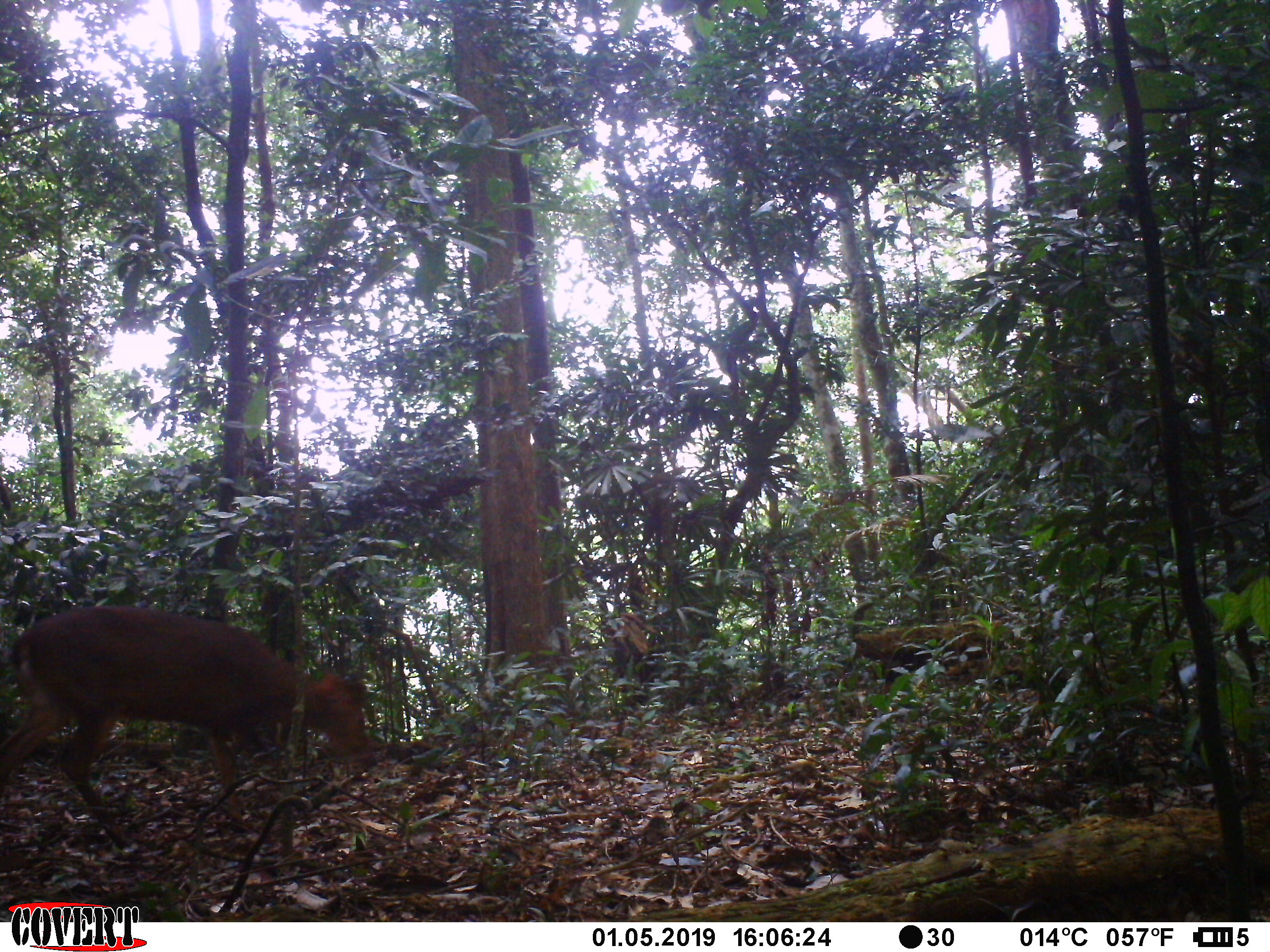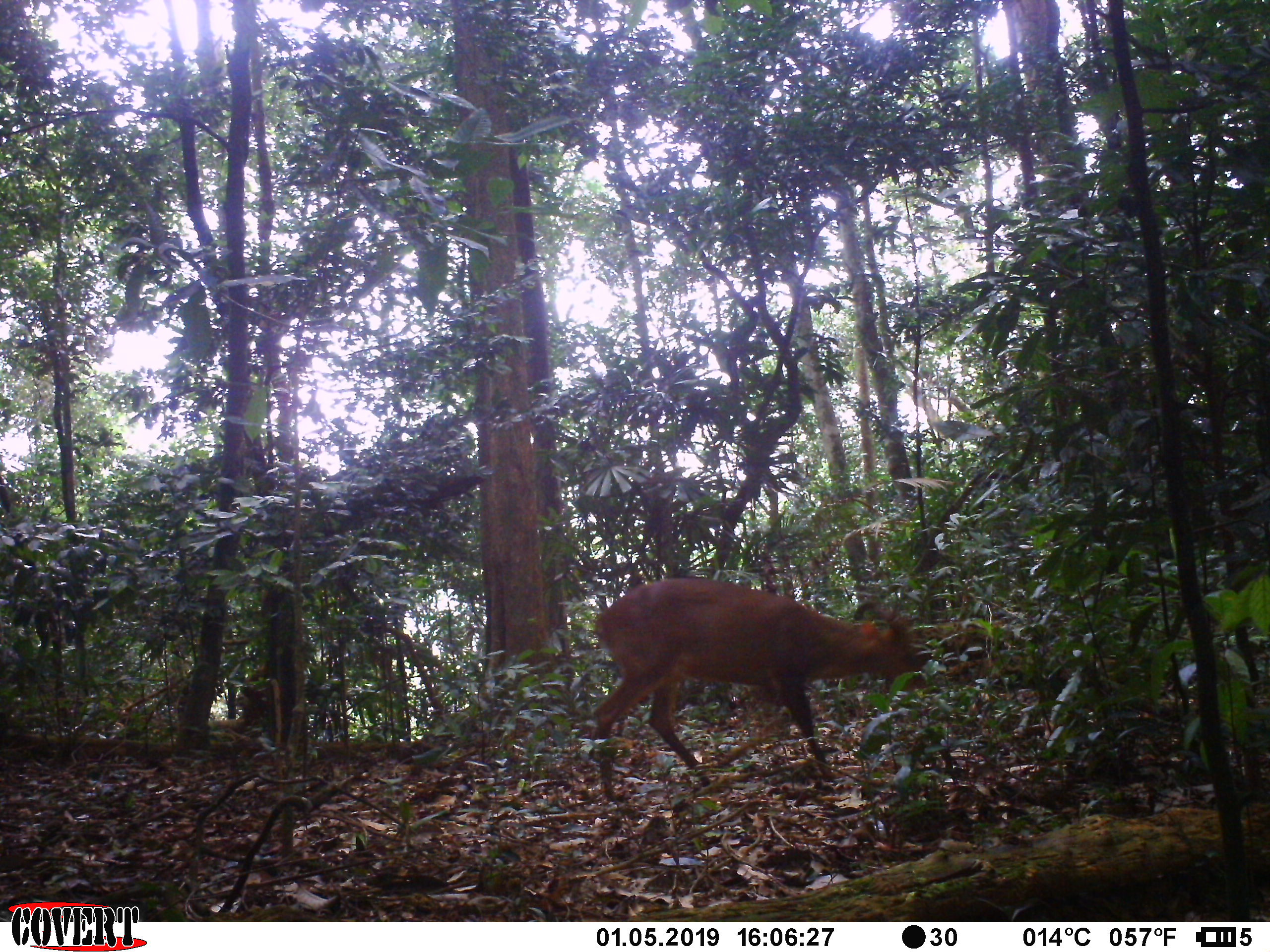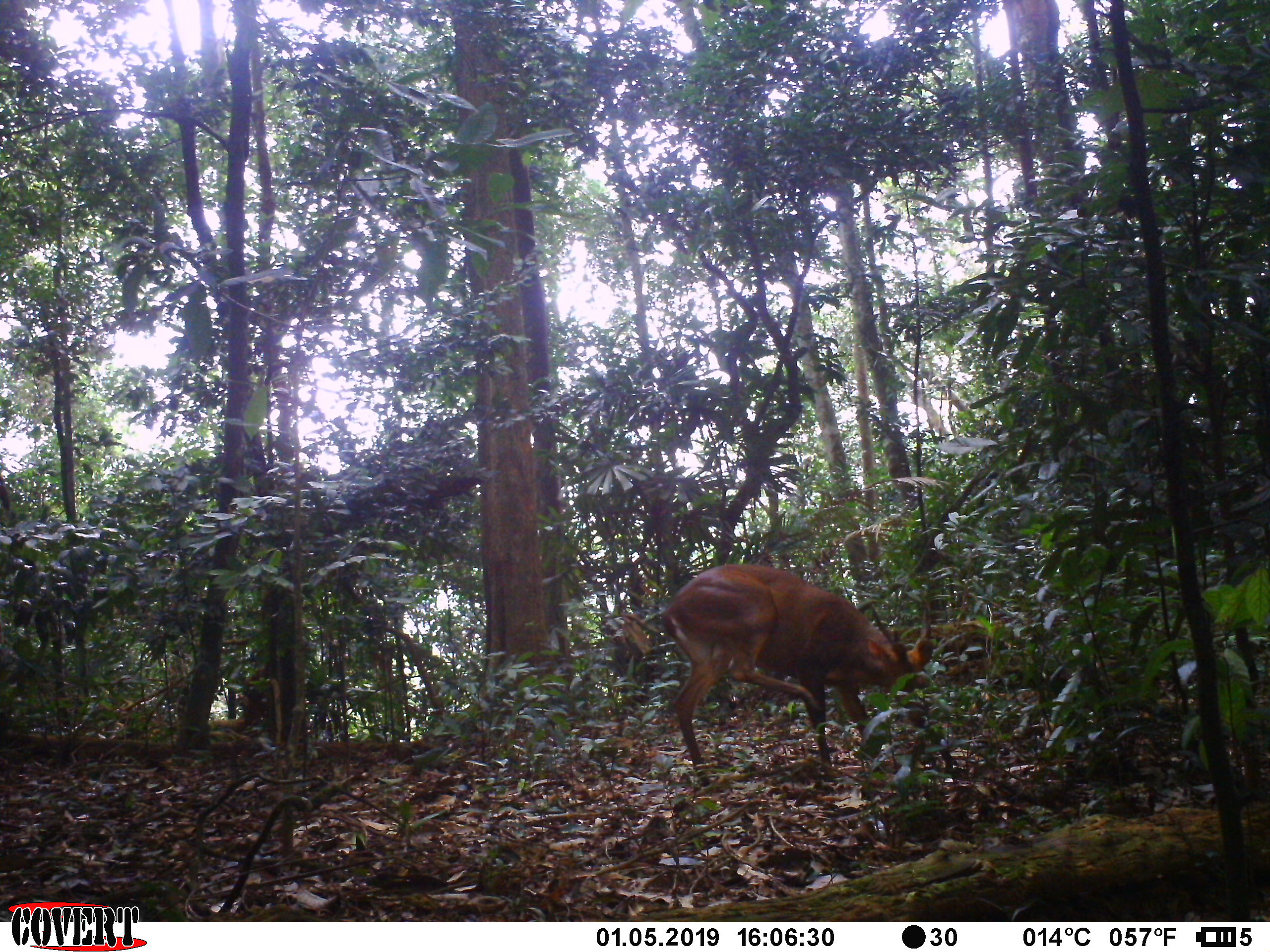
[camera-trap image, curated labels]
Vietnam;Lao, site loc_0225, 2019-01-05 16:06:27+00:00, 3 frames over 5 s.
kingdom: Animalia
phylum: Chordata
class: Mammalia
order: Artiodactyla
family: Cervidae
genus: Muntiacus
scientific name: Muntiacus vuquangensis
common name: large-antlered muntjac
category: large antlered muntjac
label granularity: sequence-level